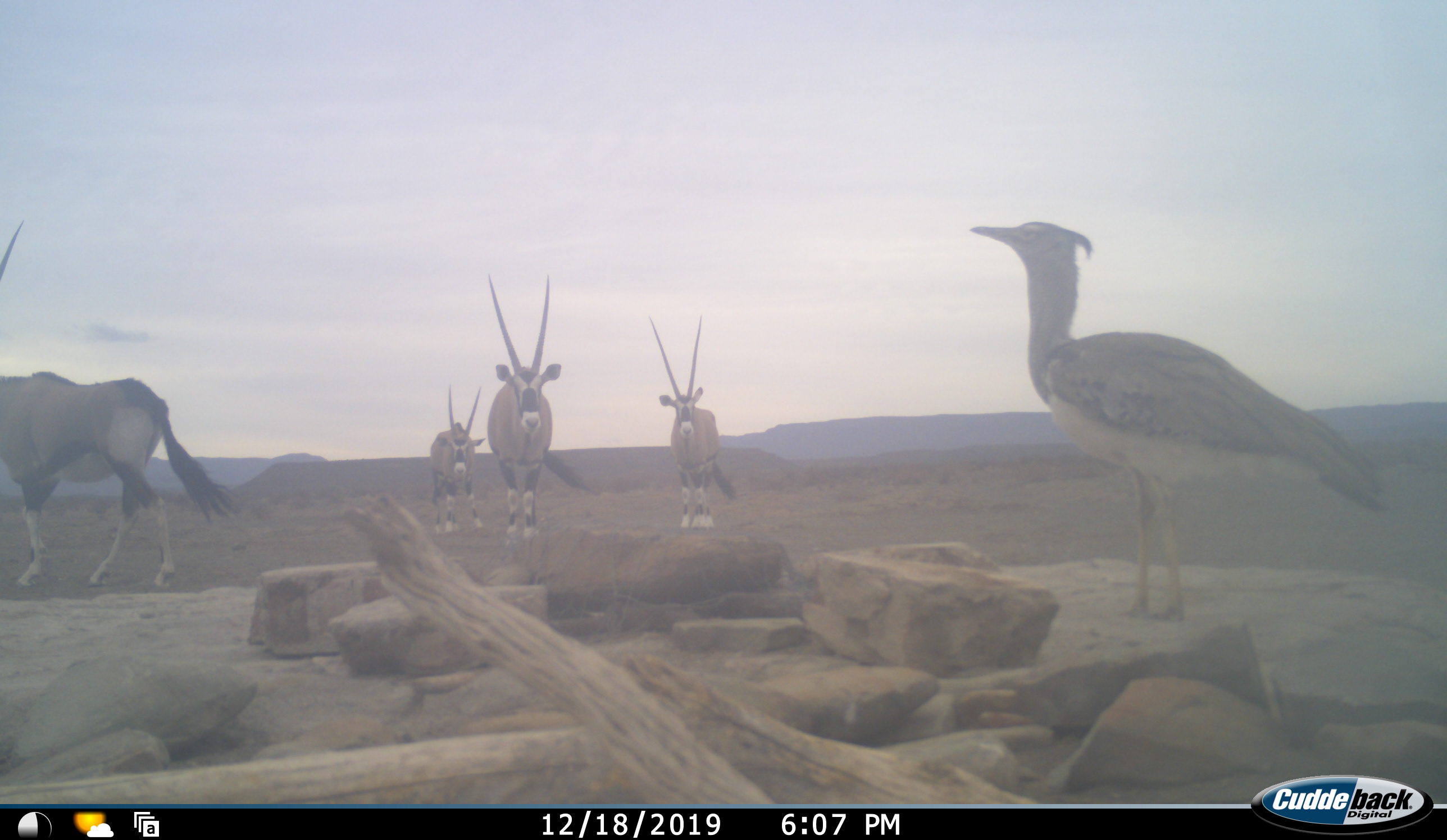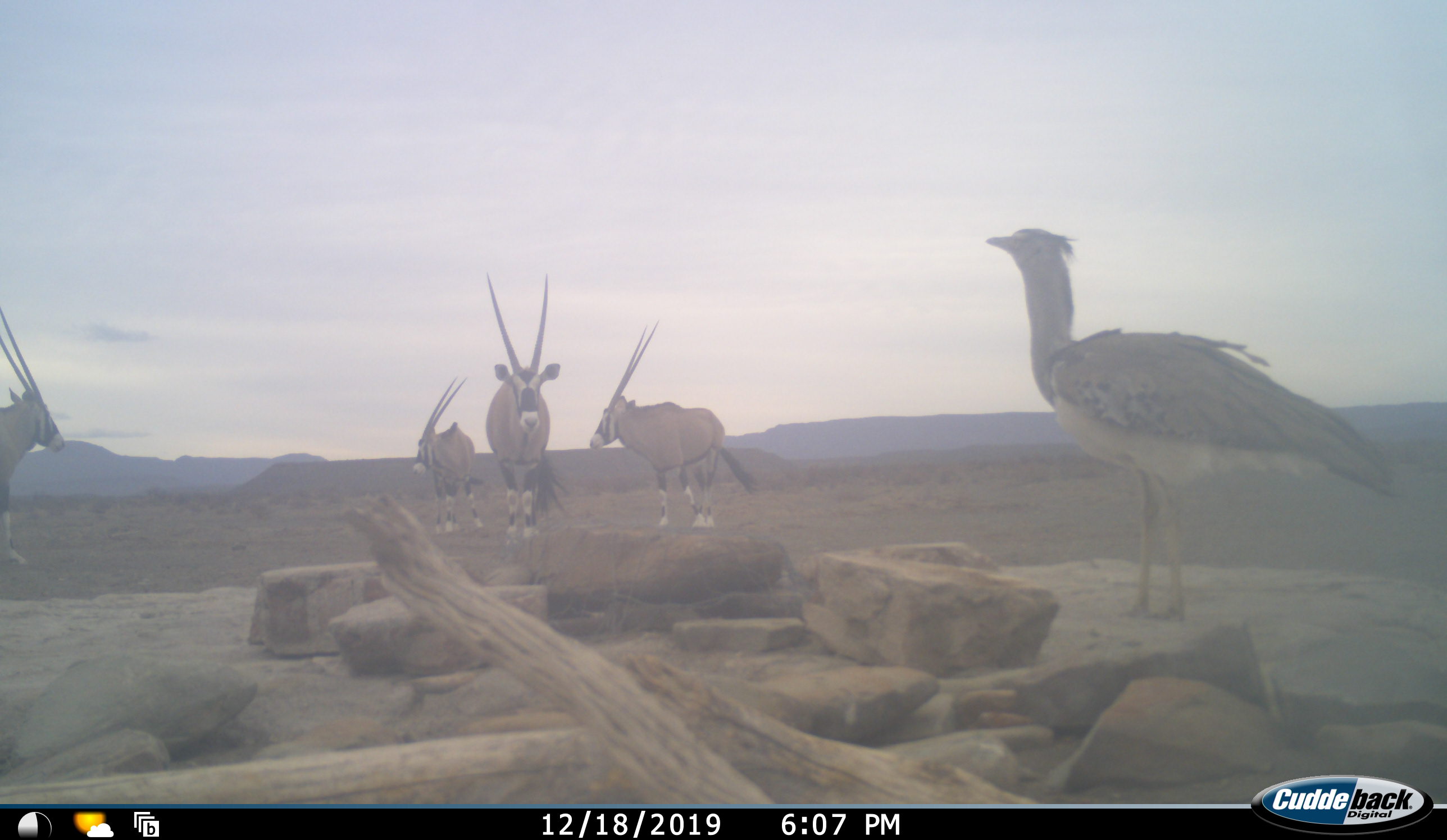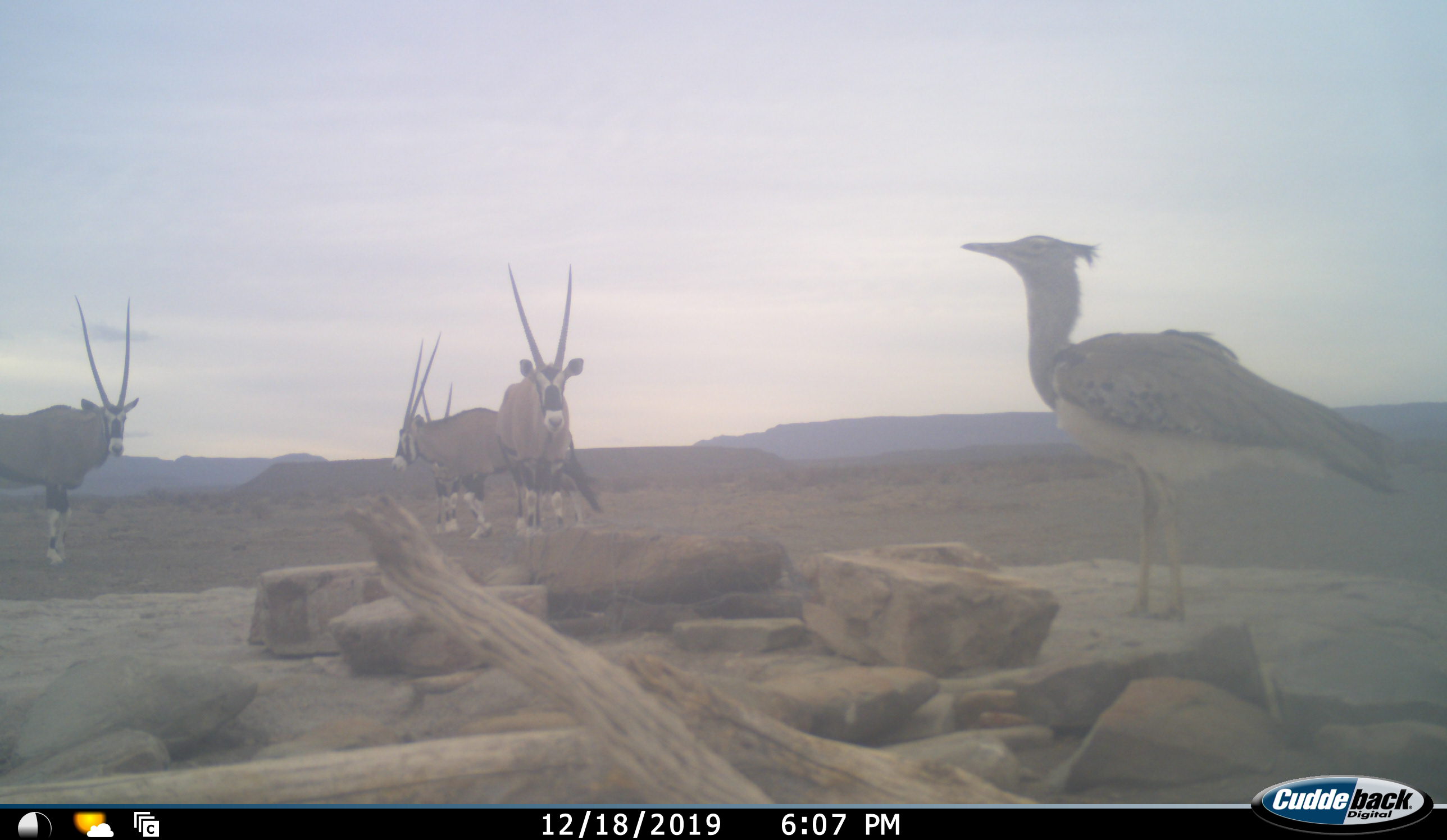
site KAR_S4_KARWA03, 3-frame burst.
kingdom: Animalia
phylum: Chordata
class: Aves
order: Otidiformes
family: Otididae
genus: Ardeotis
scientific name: Ardeotis kori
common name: kori bustard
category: bustardkori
Bustardkori (kori bustard) (Ardeotis kori), count 1. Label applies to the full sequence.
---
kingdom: Animalia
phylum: Chordata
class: Mammalia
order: Artiodactyla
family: Bovidae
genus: Oryx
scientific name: Oryx gazella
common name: gemsbok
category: oryx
Oryx (gemsbok) (Oryx gazella), count 4. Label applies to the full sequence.